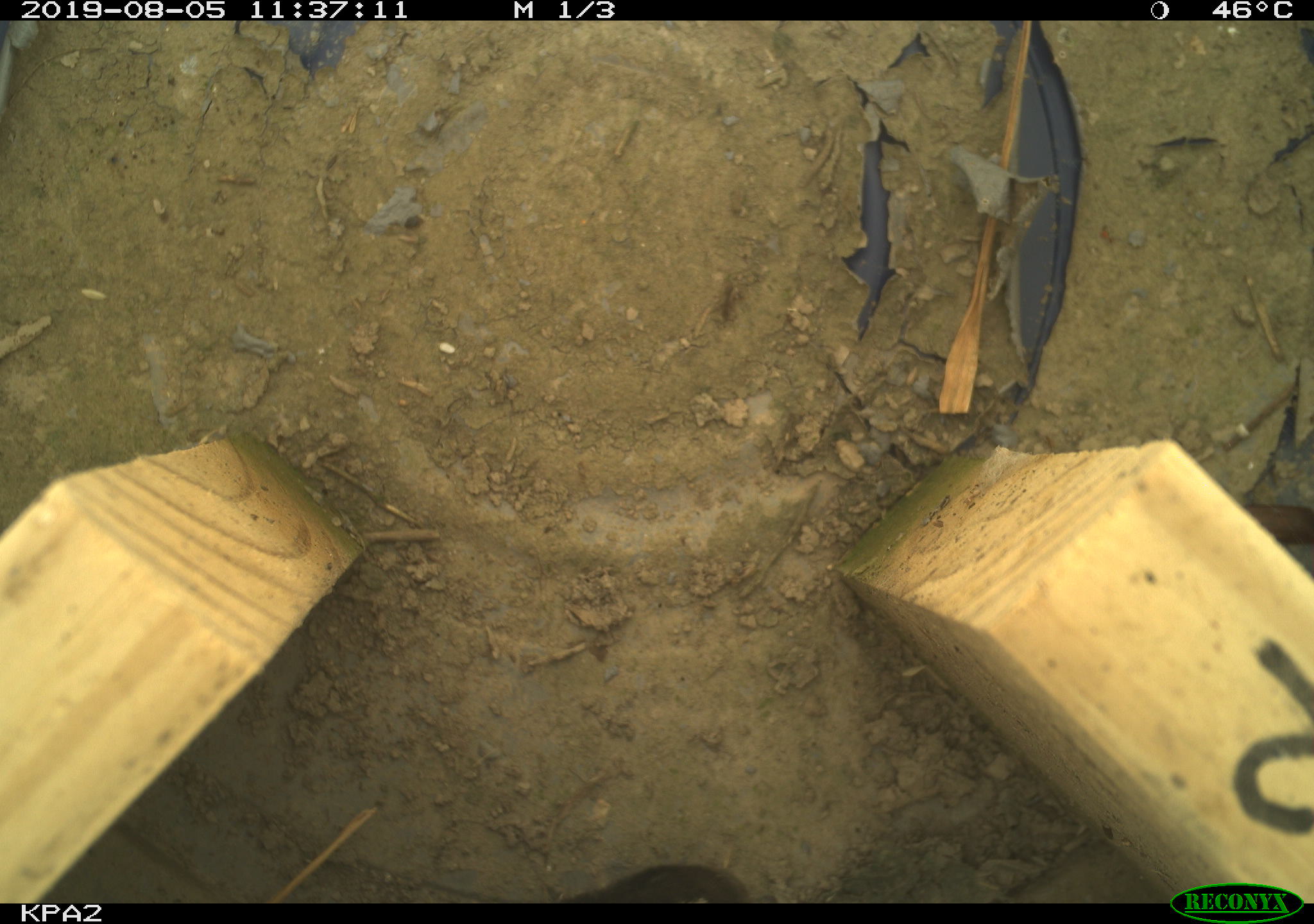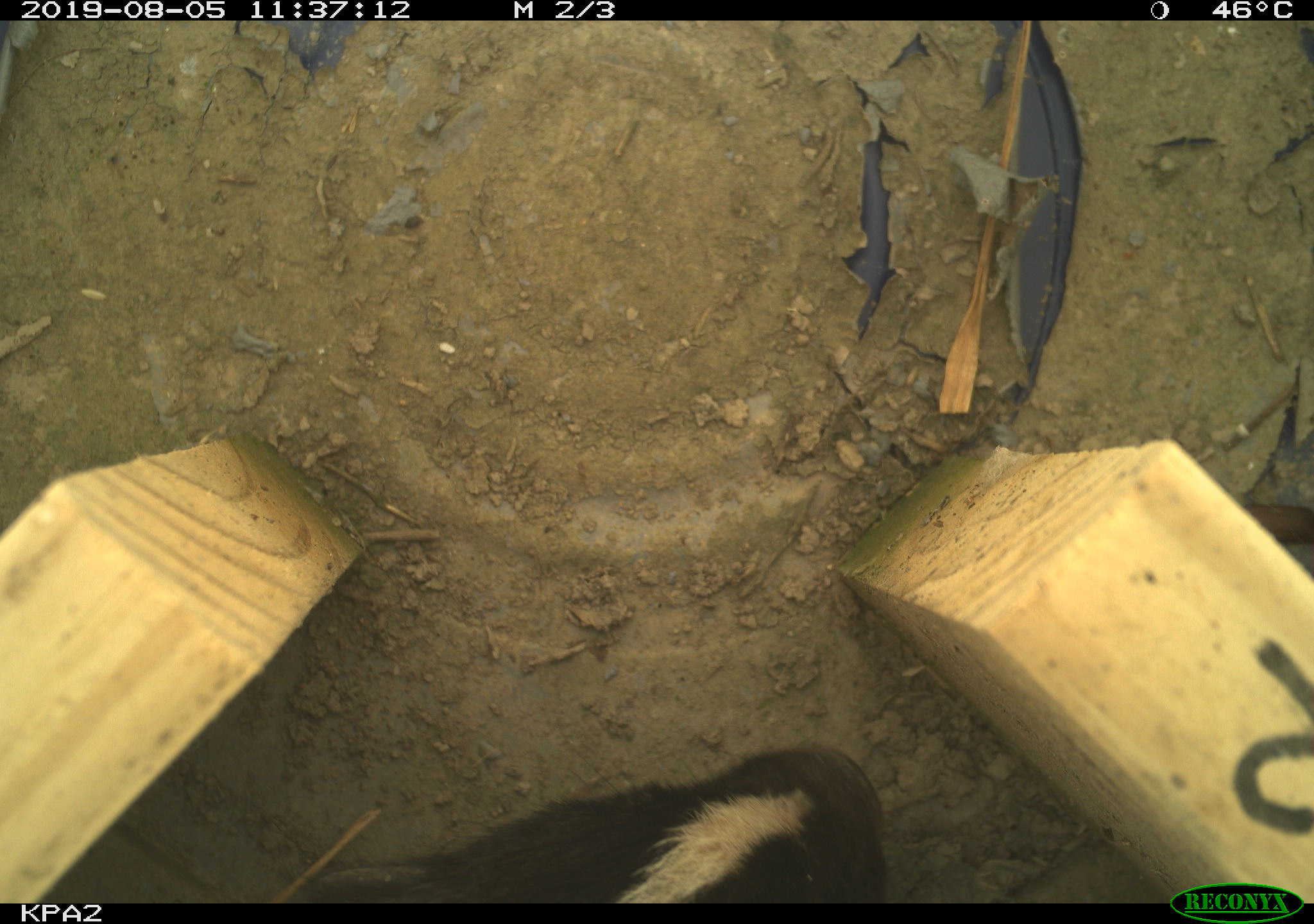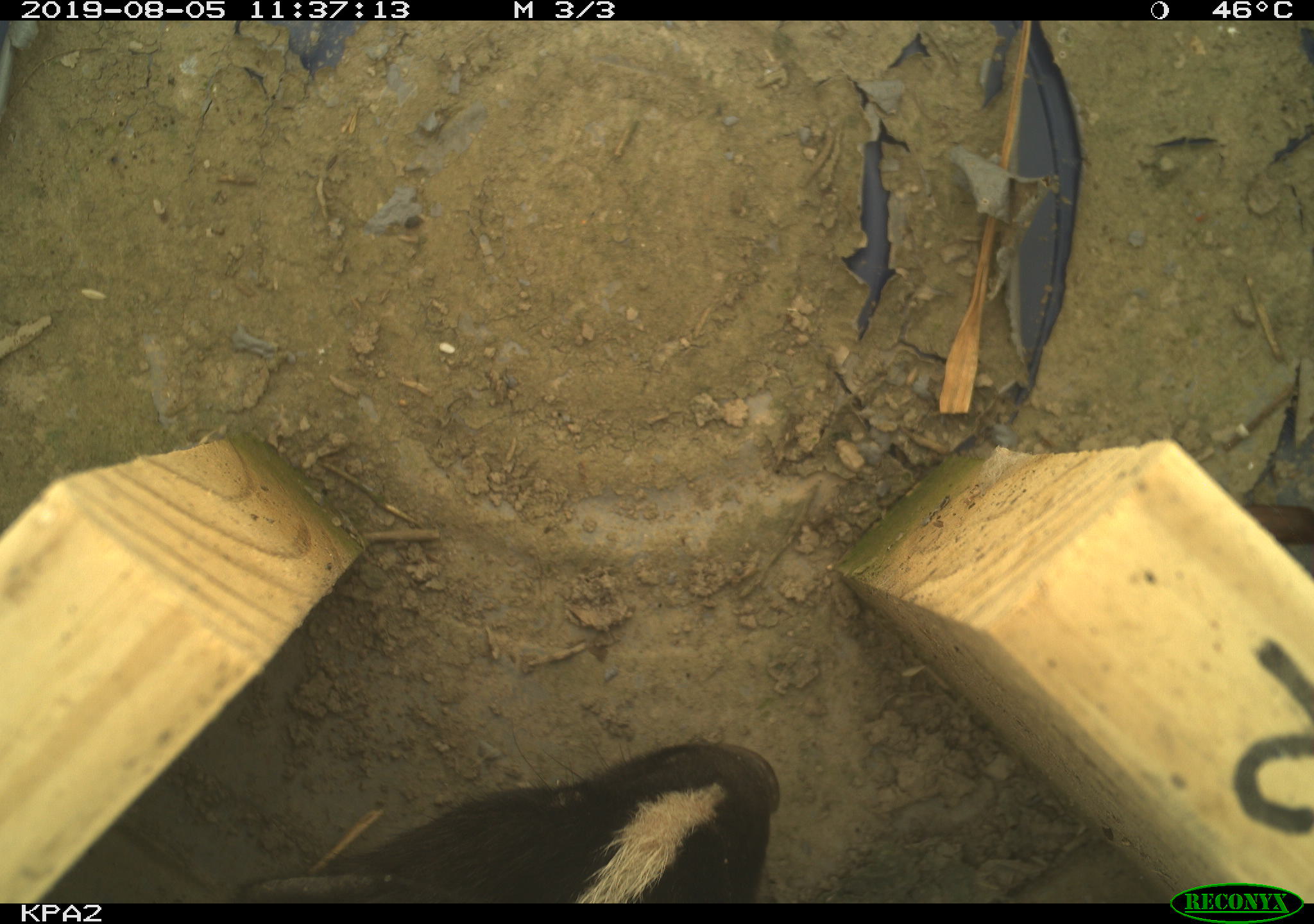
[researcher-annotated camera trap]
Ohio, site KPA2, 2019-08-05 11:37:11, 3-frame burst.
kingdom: Animalia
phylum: Chordata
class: Mammalia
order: Carnivora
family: Mephitidae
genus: Mephitis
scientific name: Mephitis mephitis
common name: striped skunk